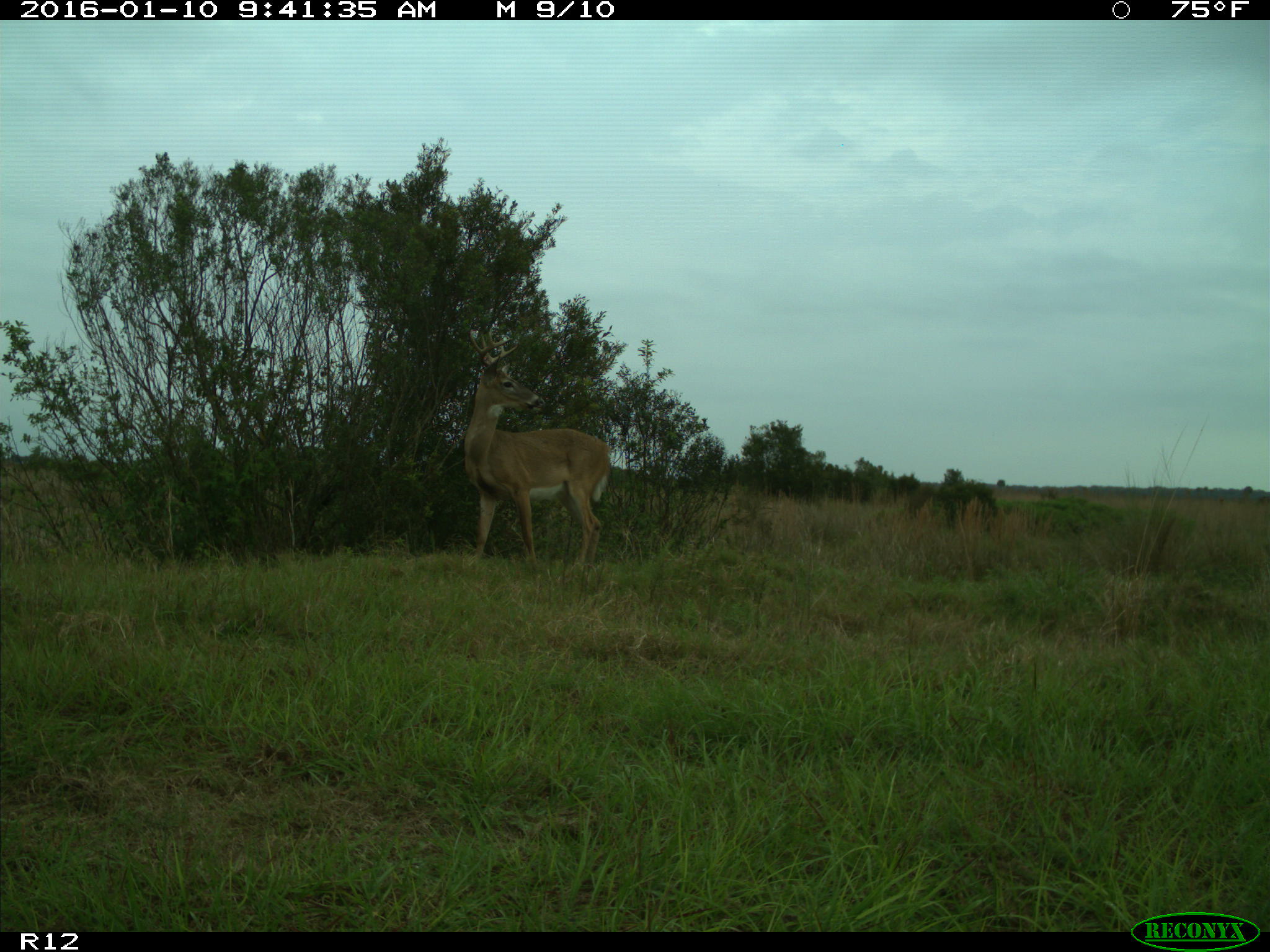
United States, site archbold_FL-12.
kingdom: Animalia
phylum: Chordata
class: Mammalia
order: Artiodactyla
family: Cervidae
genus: Odocoileus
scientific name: Odocoileus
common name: deer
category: unidentified deer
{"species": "unidentified deer (deer) (Odocoileus)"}